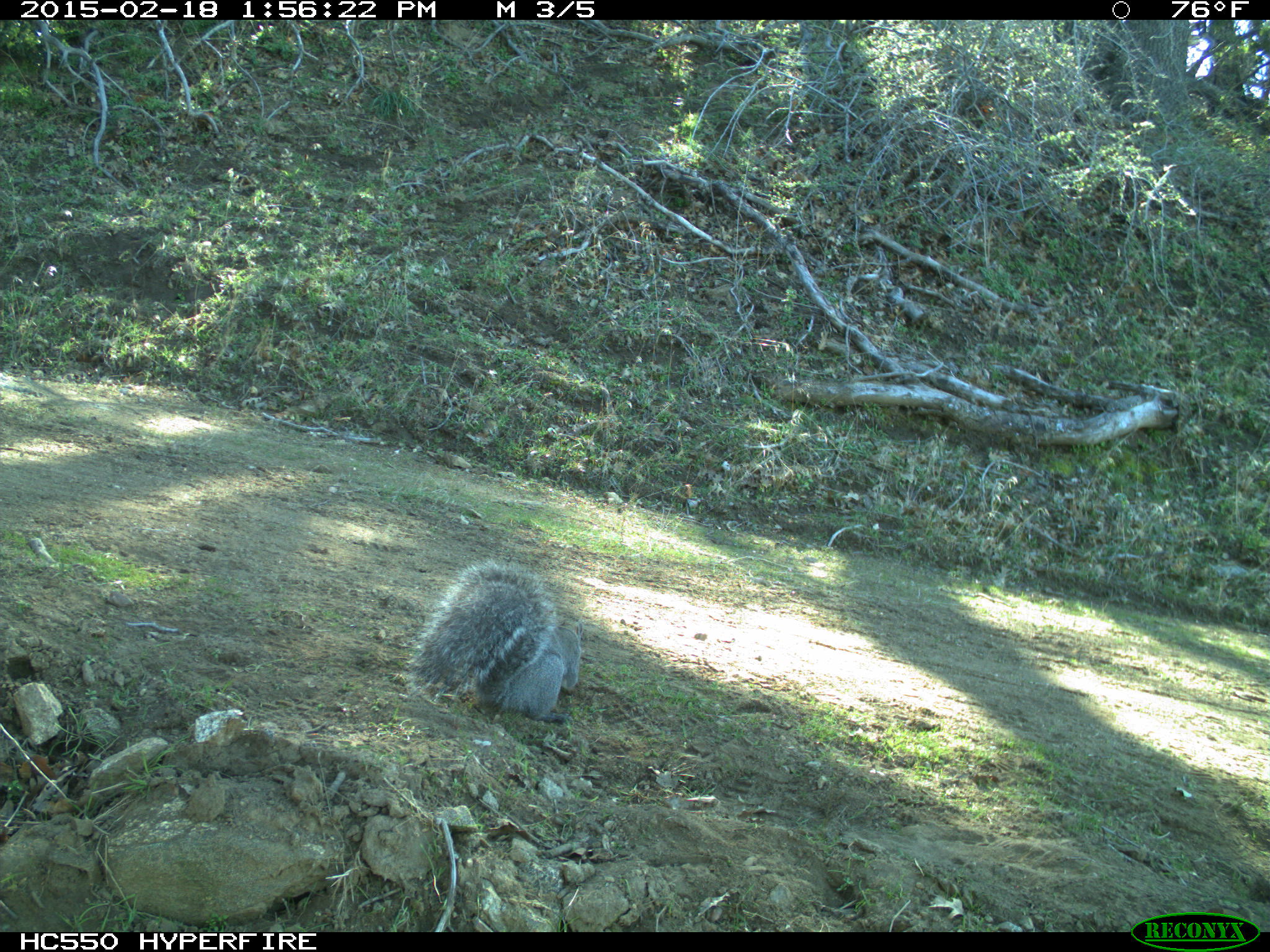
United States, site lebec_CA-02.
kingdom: Animalia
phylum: Chordata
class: Mammalia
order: Rodentia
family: Sciuridae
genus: Sciurus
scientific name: Sciurus carolinensis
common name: eastern gray squirrel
Sciurus carolinensis (eastern gray squirrel).